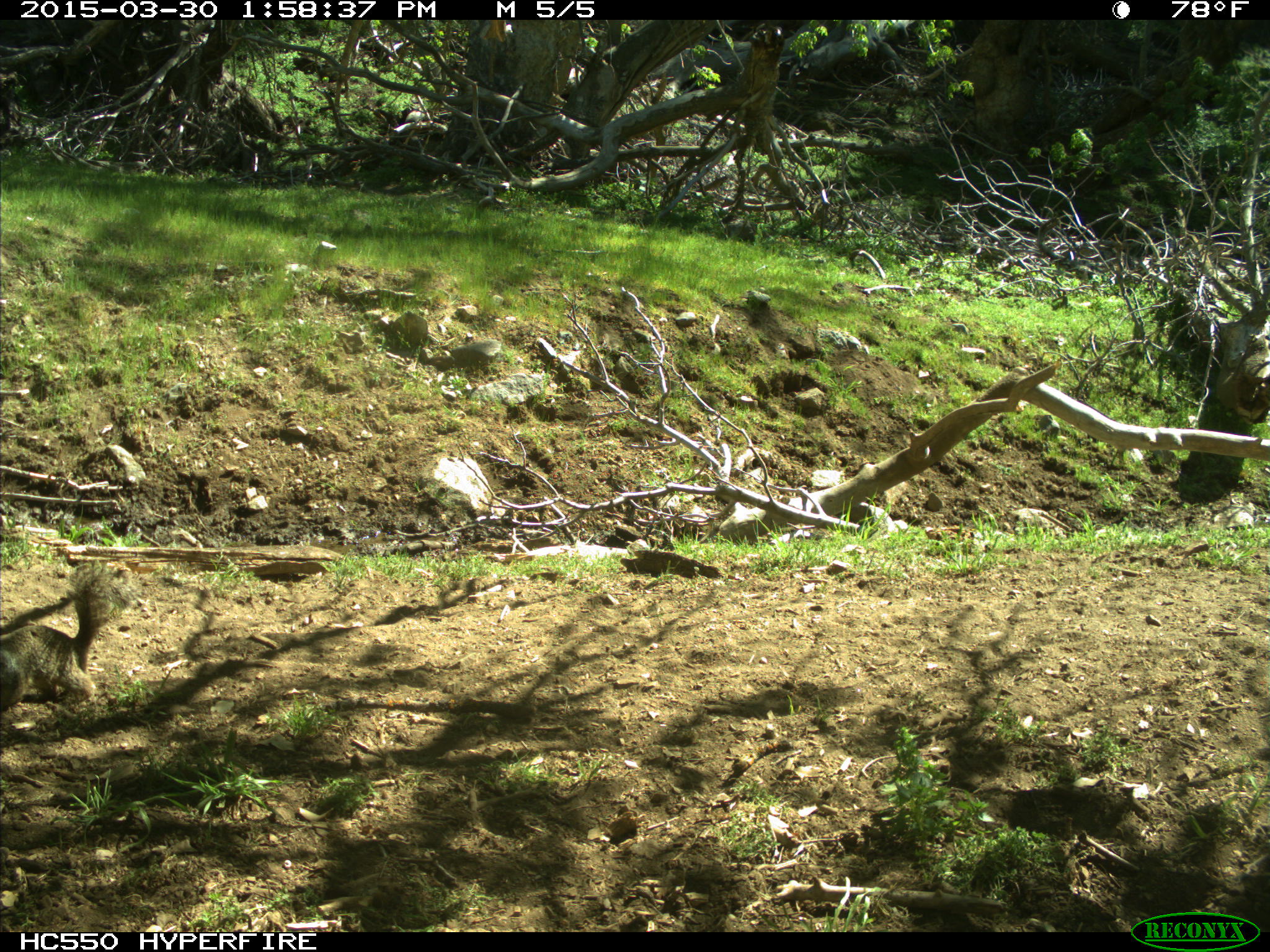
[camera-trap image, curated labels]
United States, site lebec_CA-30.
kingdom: Animalia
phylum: Chordata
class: Mammalia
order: Rodentia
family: Sciuridae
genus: Otospermophilus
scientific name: Otospermophilus beecheyi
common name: california ground squirrel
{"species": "Otospermophilus beecheyi (california ground squirrel)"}